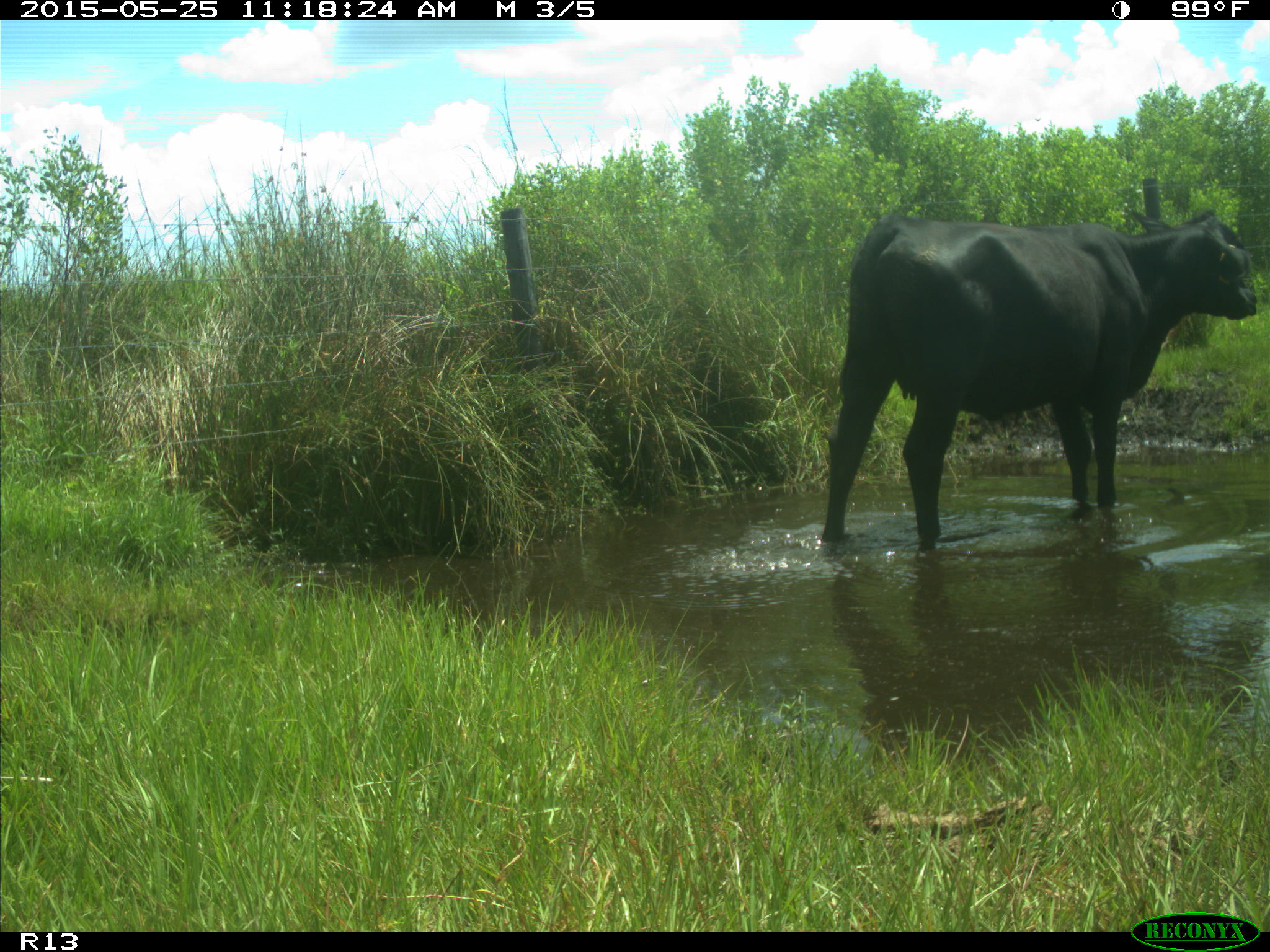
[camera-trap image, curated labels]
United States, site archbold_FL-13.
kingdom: Animalia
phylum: Chordata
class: Mammalia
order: Artiodactyla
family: Bovidae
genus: Bos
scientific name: Bos taurus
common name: domestic cow